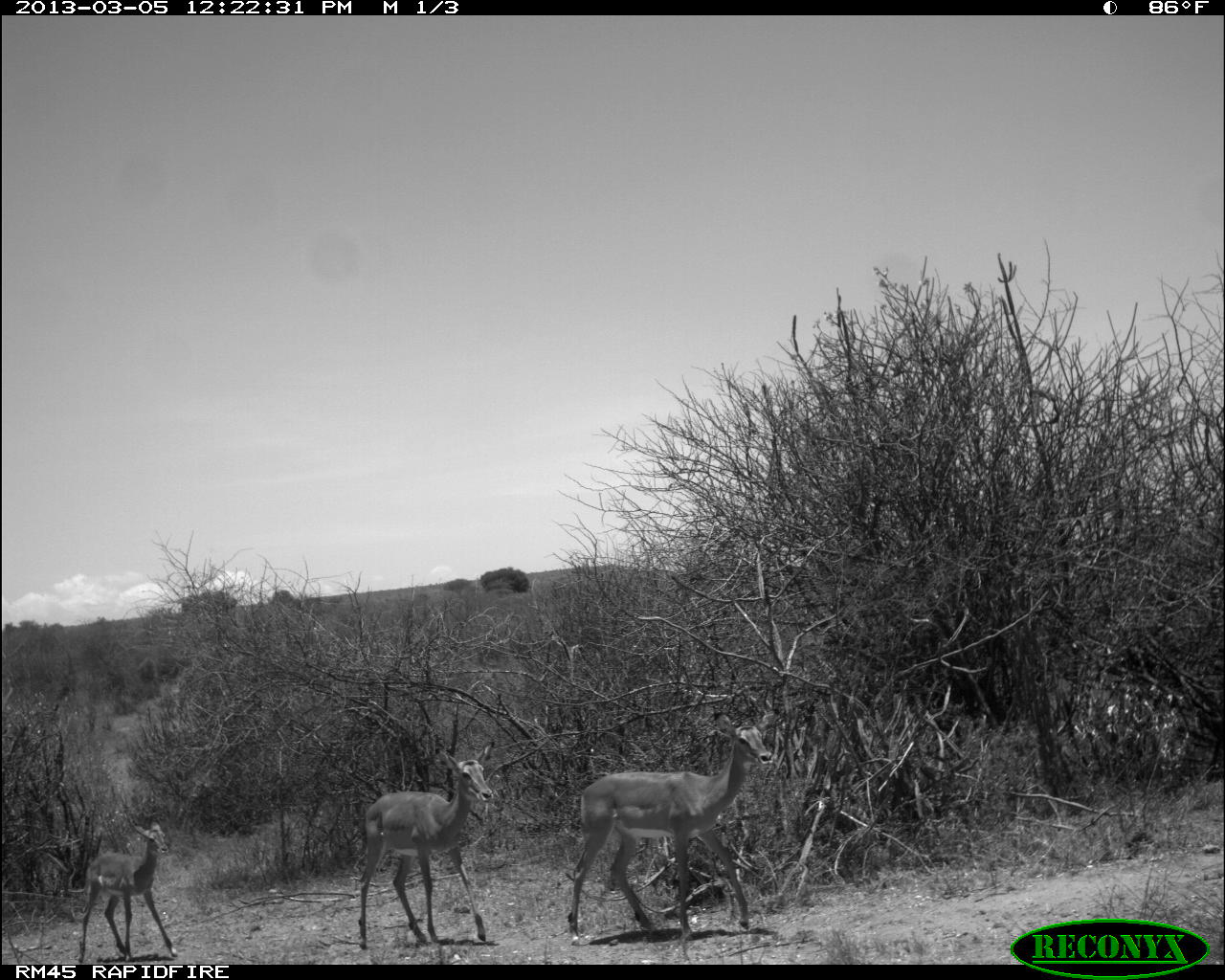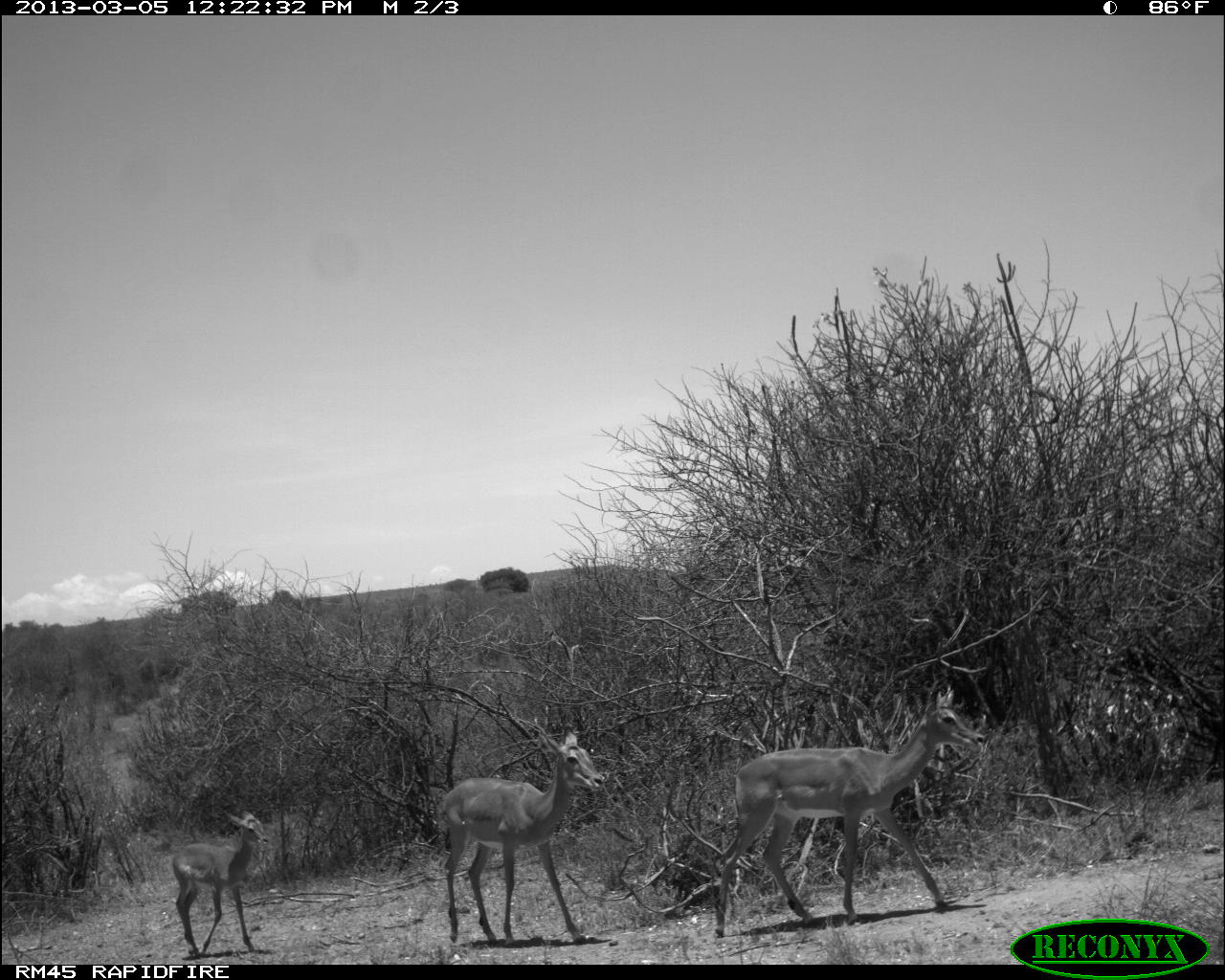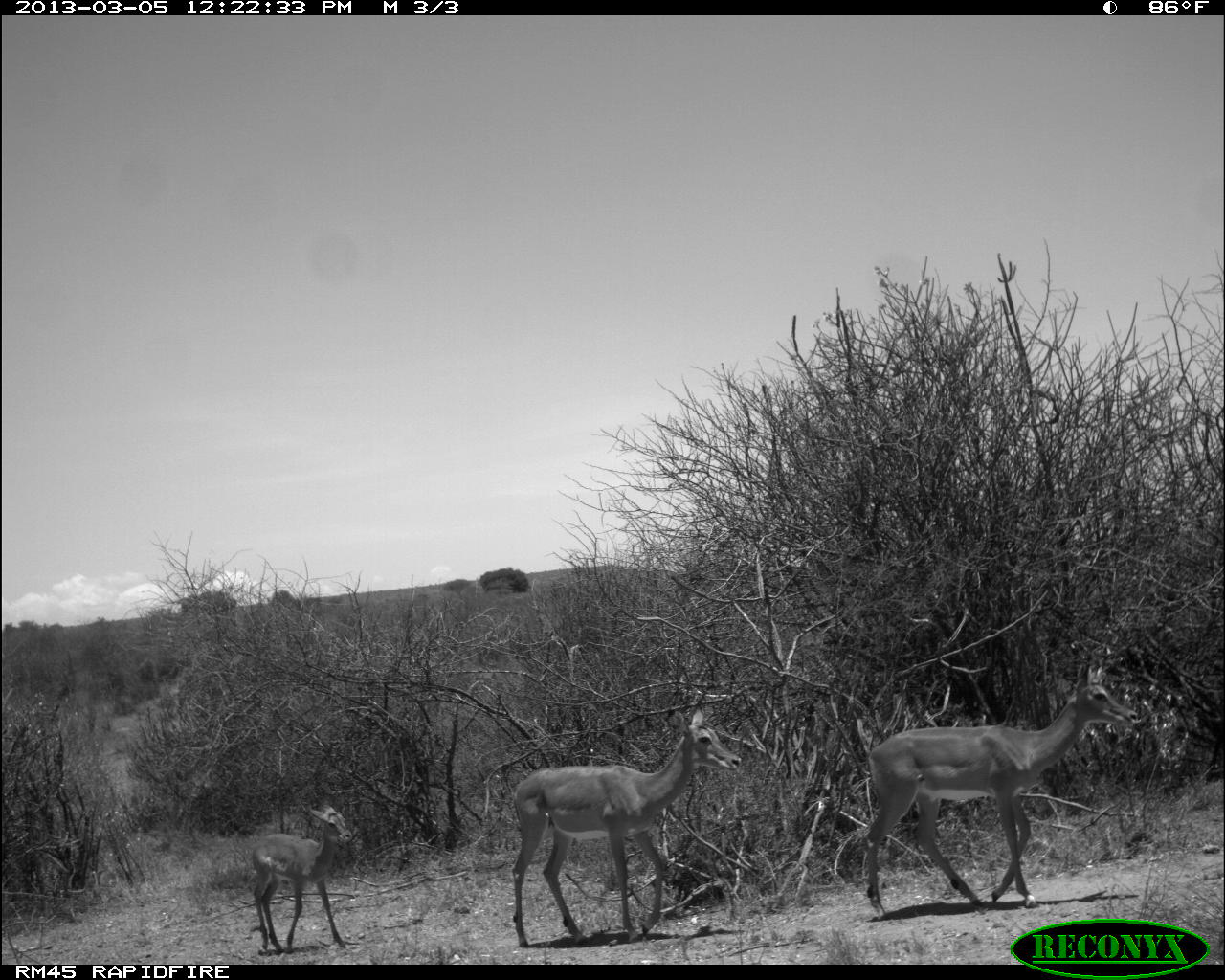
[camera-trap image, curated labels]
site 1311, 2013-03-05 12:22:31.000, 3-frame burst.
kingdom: Animalia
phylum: Chordata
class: Mammalia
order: Artiodactyla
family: Bovidae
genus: Aepyceros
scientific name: Aepyceros melampus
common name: impala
Aepyceros melampus (impala), count 3.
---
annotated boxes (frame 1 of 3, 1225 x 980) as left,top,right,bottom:
aepyceros melampus: 564,710,781,946; 354,740,495,943; 78,817,179,961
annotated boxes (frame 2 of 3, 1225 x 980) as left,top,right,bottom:
aepyceros melampus: 713,685,990,939; 438,728,606,948; 170,807,273,960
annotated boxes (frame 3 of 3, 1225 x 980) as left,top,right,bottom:
aepyceros melampus: 861,661,1141,921; 511,711,743,949; 249,800,355,957